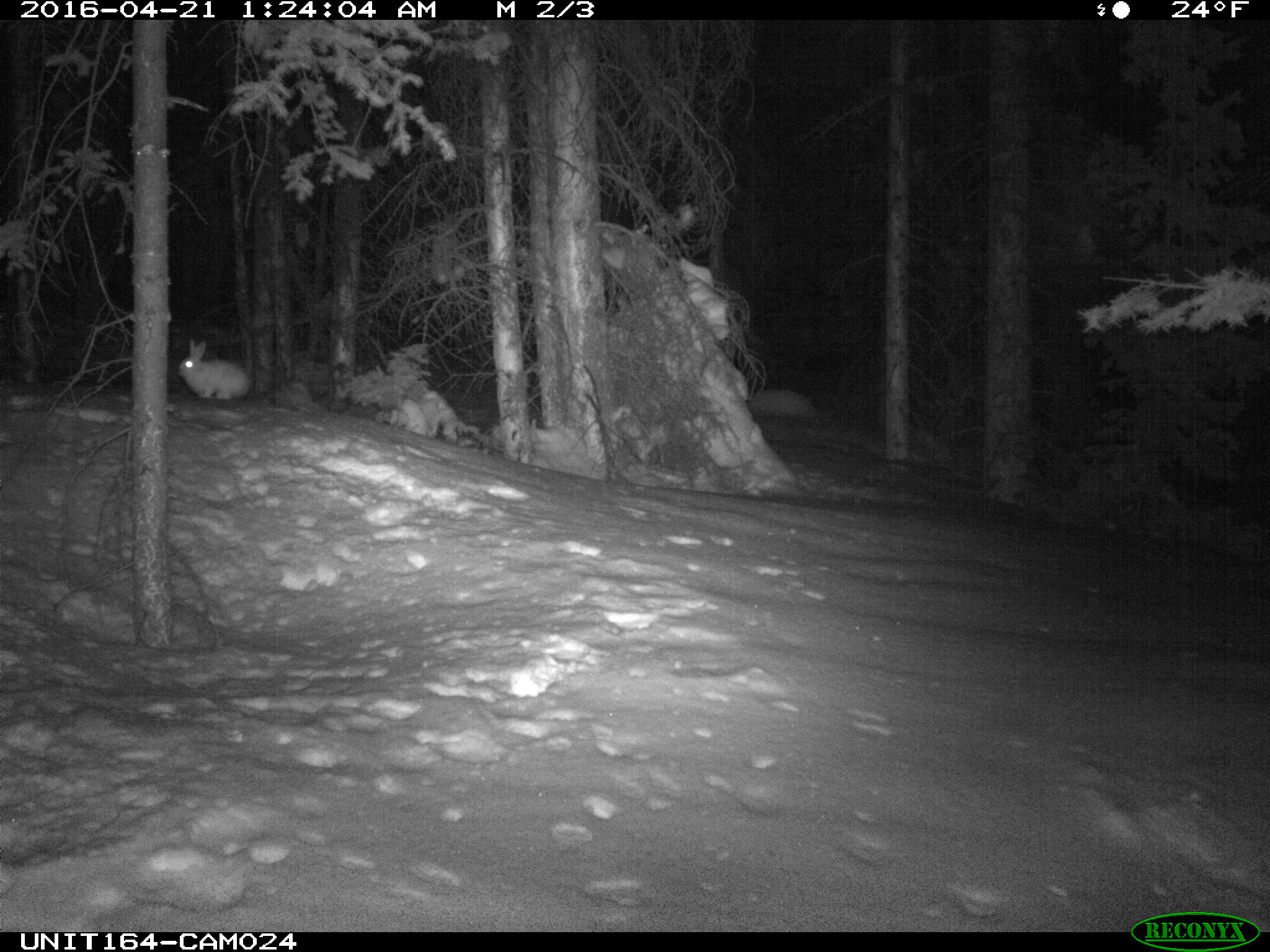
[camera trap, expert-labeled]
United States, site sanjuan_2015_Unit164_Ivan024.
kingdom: Animalia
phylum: Chordata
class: Mammalia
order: Lagomorpha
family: Leporidae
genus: Lepus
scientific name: Lepus americanus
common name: snowshoe hare